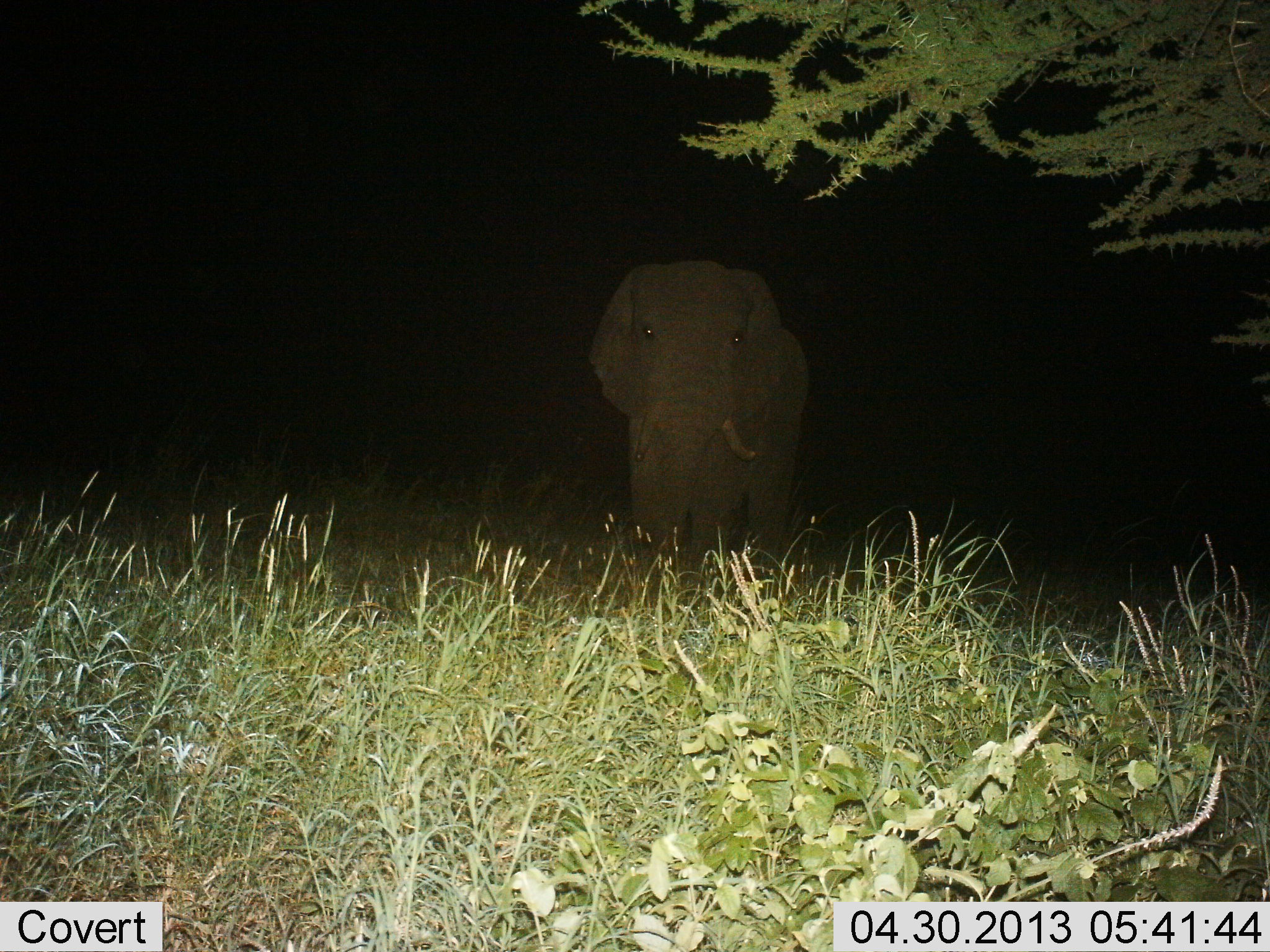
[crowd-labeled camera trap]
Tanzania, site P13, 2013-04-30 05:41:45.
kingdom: Animalia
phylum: Chordata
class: Mammalia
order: Proboscidea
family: Elephantidae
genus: Loxodonta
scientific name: Loxodonta africana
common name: african bush elephant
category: elephant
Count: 1.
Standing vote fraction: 83%.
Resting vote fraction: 0%.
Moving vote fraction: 17%.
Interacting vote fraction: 0%.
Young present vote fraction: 0%.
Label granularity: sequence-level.